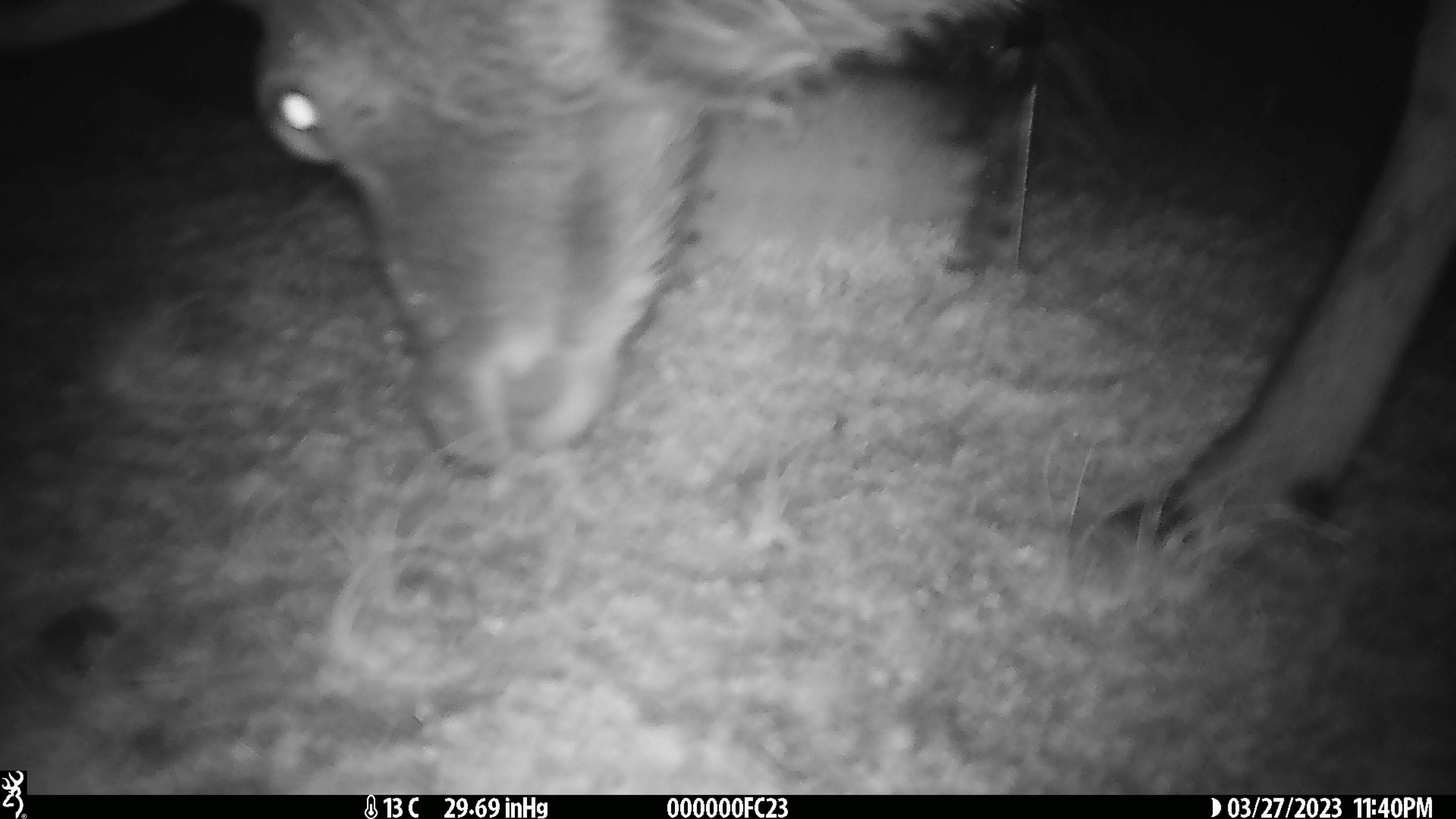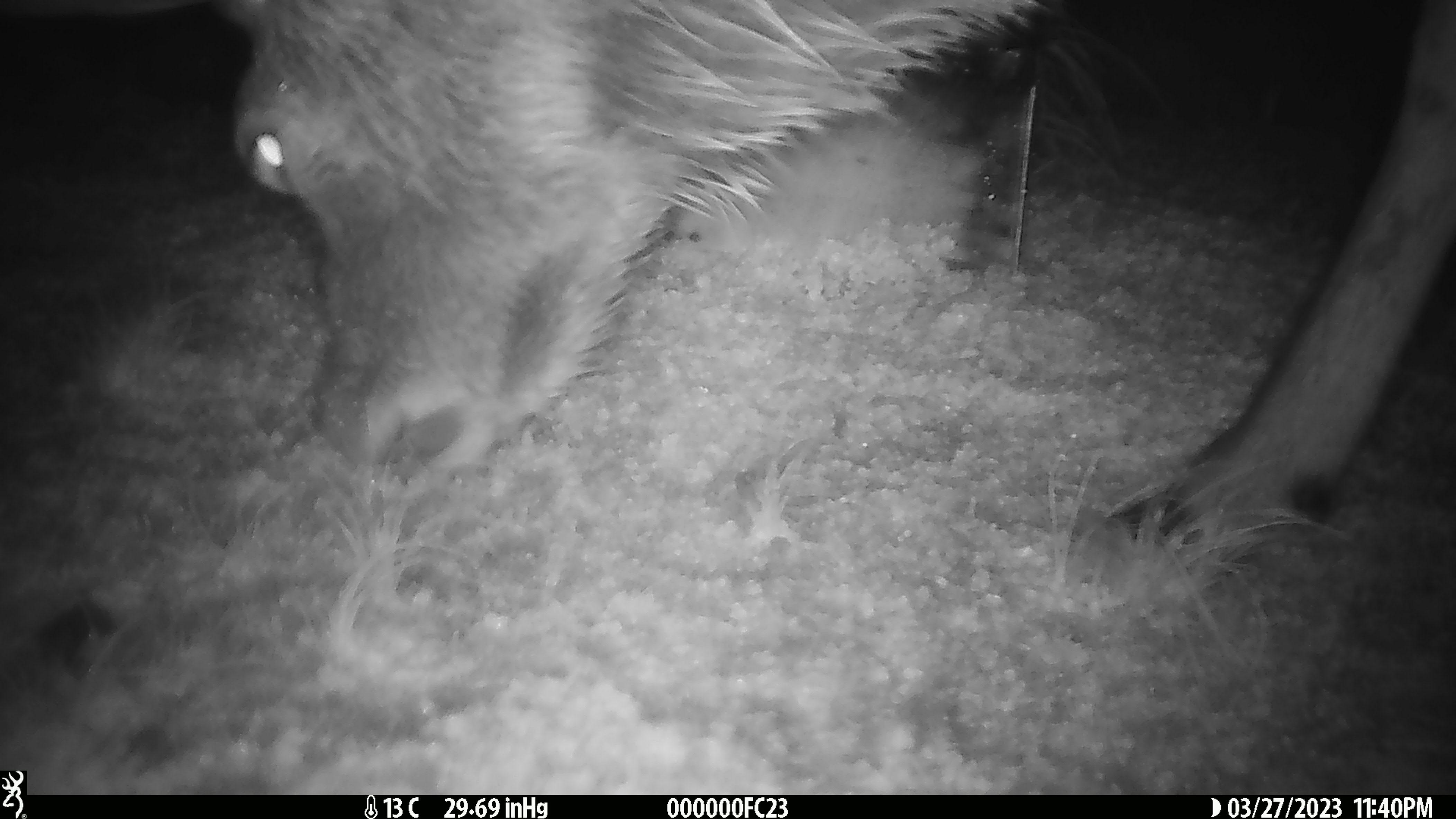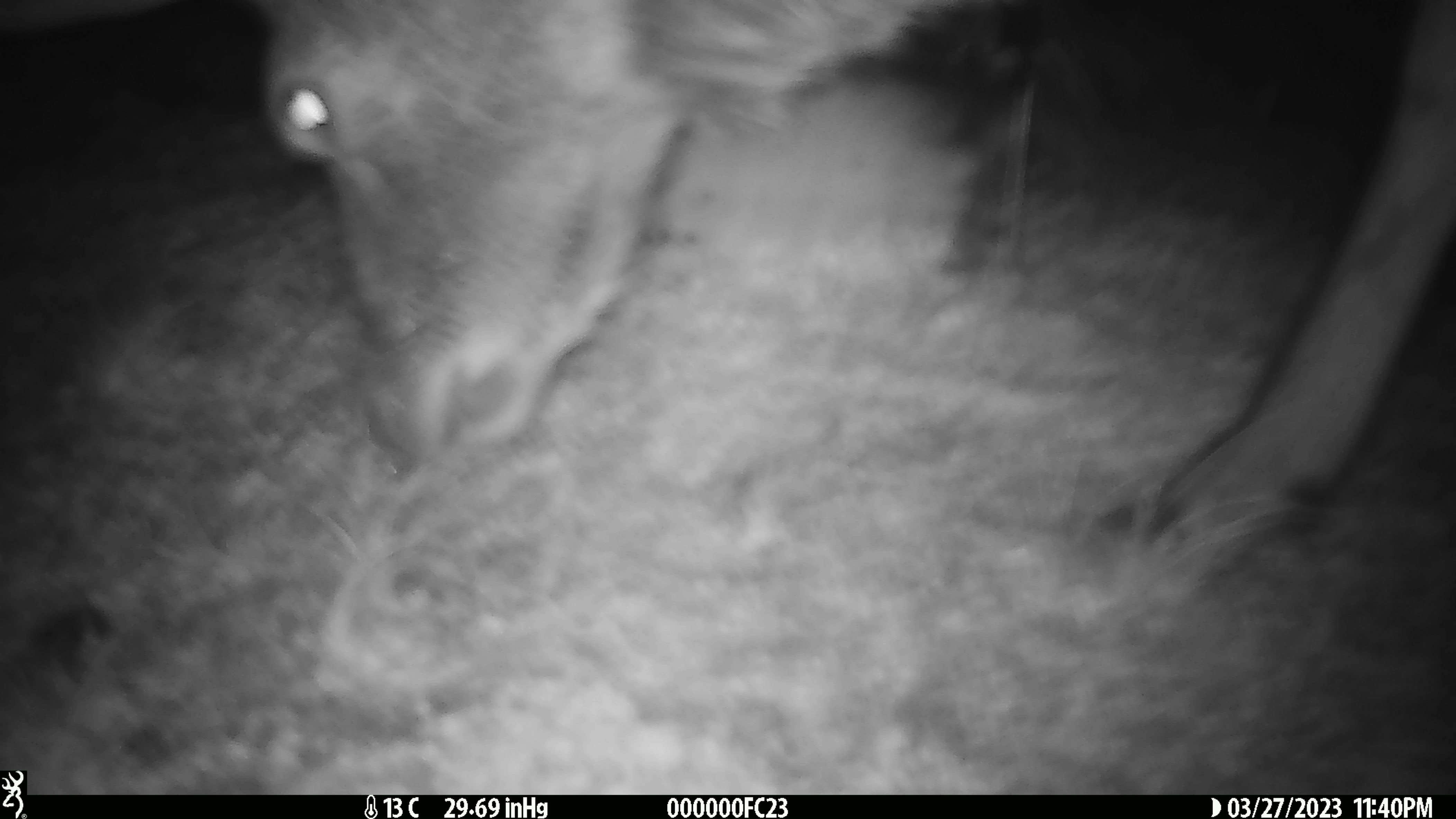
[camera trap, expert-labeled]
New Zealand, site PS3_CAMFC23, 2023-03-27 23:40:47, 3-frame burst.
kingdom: Animalia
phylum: Chordata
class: Mammalia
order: Artiodactyla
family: Cervidae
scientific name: Cervidae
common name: deer